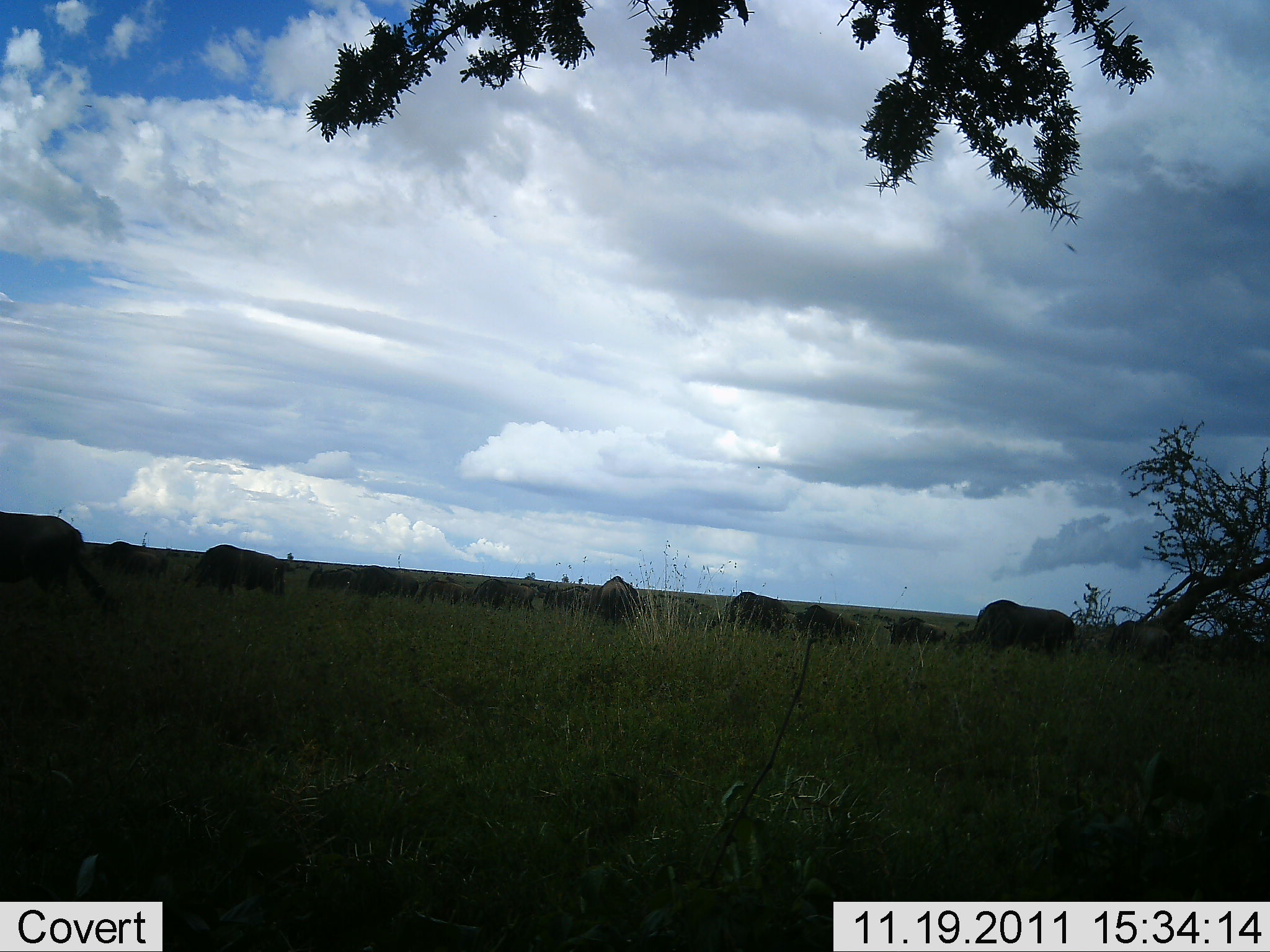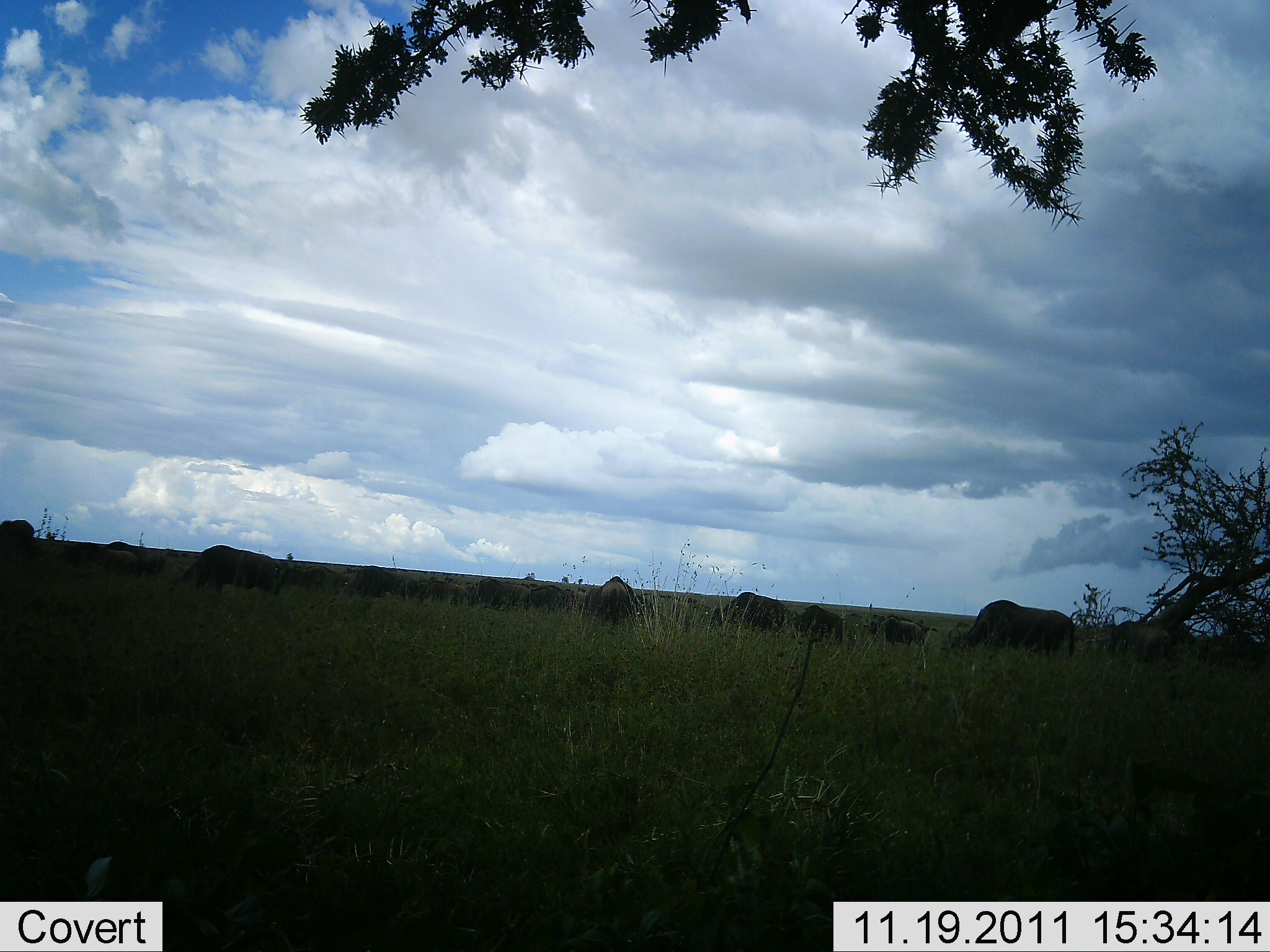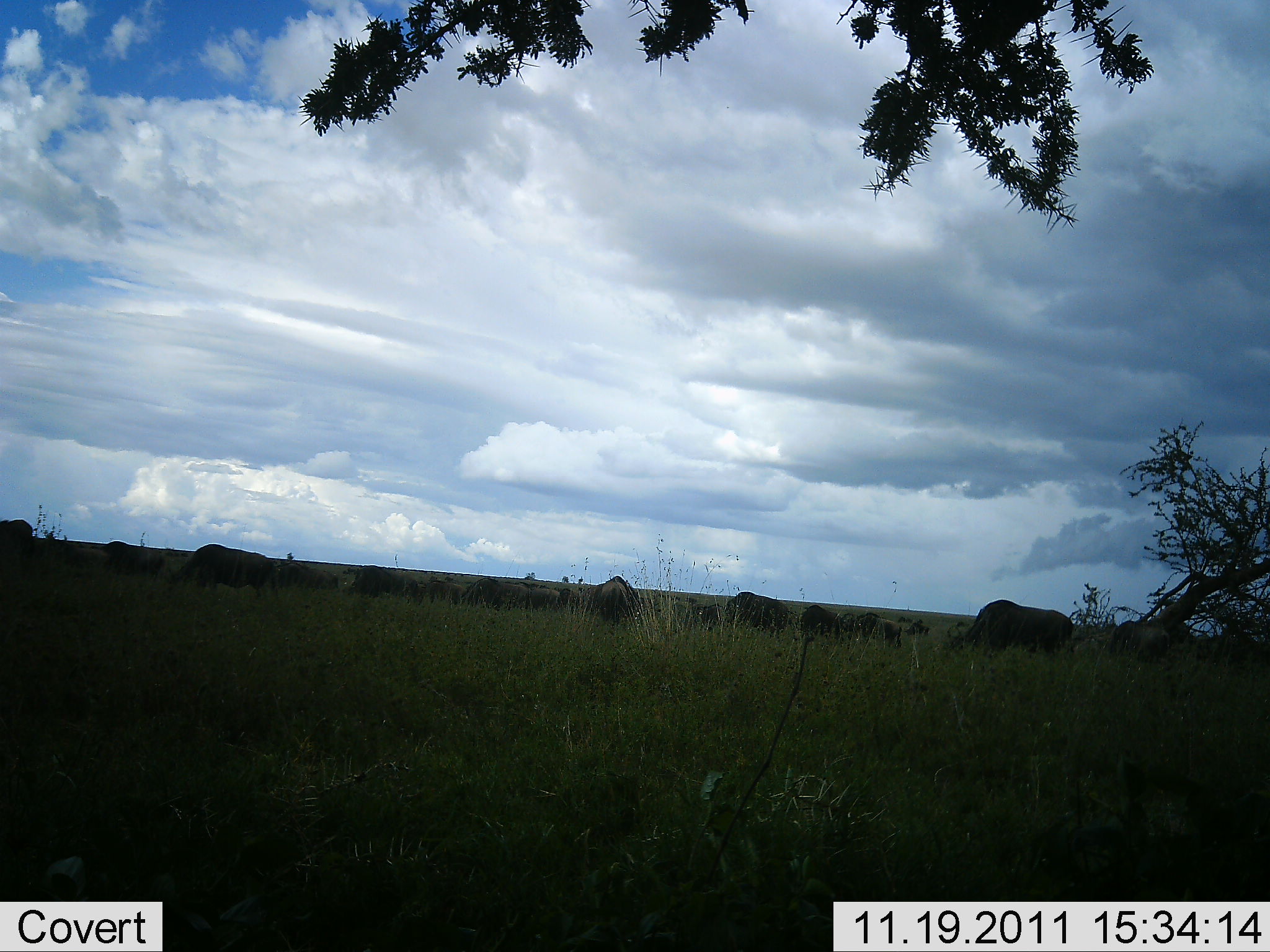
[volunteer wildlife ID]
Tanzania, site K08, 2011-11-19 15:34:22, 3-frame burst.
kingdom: Animalia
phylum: Chordata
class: Mammalia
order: Artiodactyla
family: Bovidae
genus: Connochaetes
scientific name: Connochaetes taurinus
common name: blue wildebeest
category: wildebeest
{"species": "wildebeest (blue wildebeest) (Connochaetes taurinus)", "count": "11-50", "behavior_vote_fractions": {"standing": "25%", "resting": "0%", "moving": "67%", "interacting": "0%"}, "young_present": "0%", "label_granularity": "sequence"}